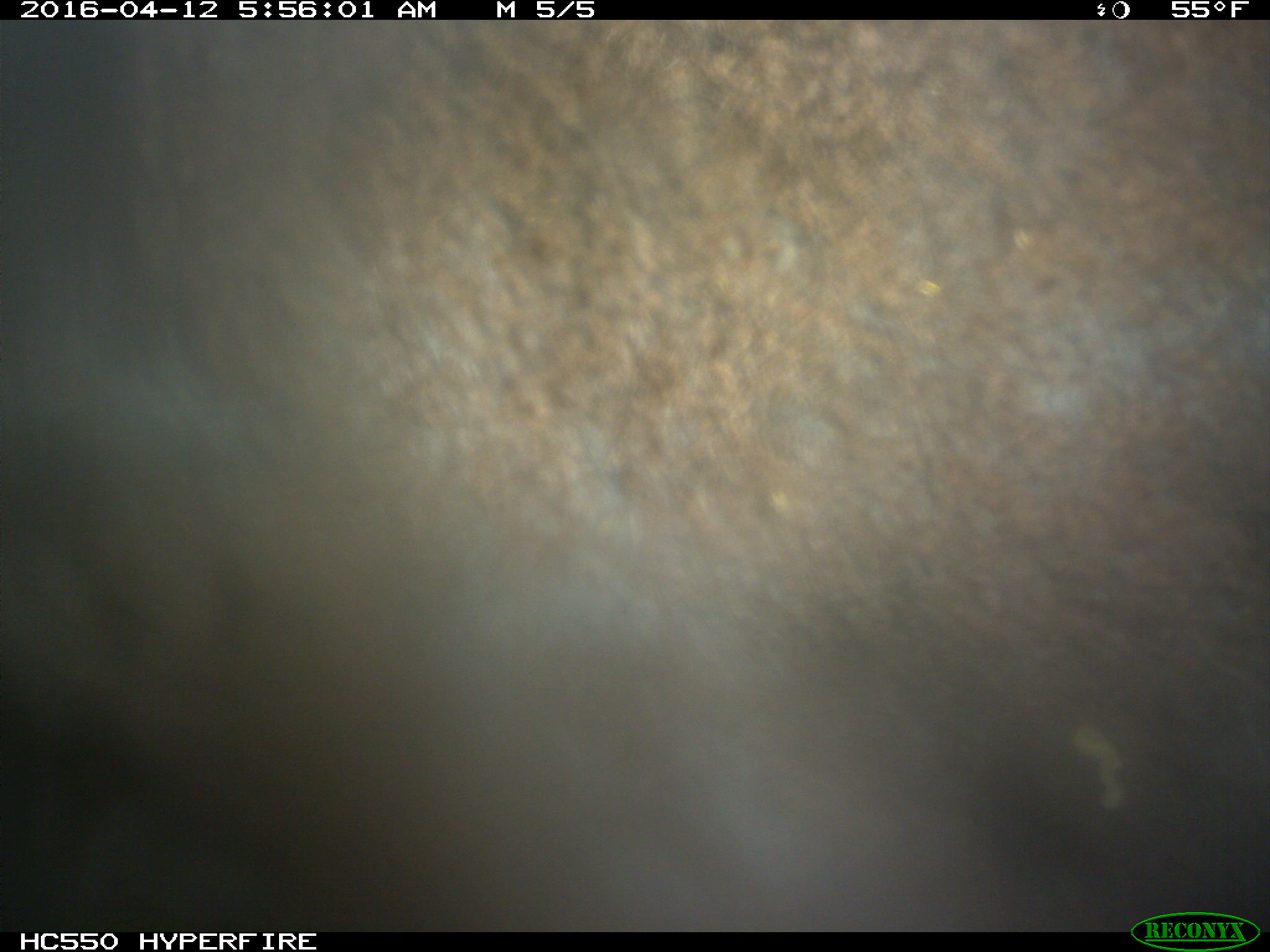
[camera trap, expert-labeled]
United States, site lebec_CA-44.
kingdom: Animalia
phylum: Chordata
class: Mammalia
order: Artiodactyla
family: Bovidae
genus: Bos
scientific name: Bos taurus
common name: domestic cow